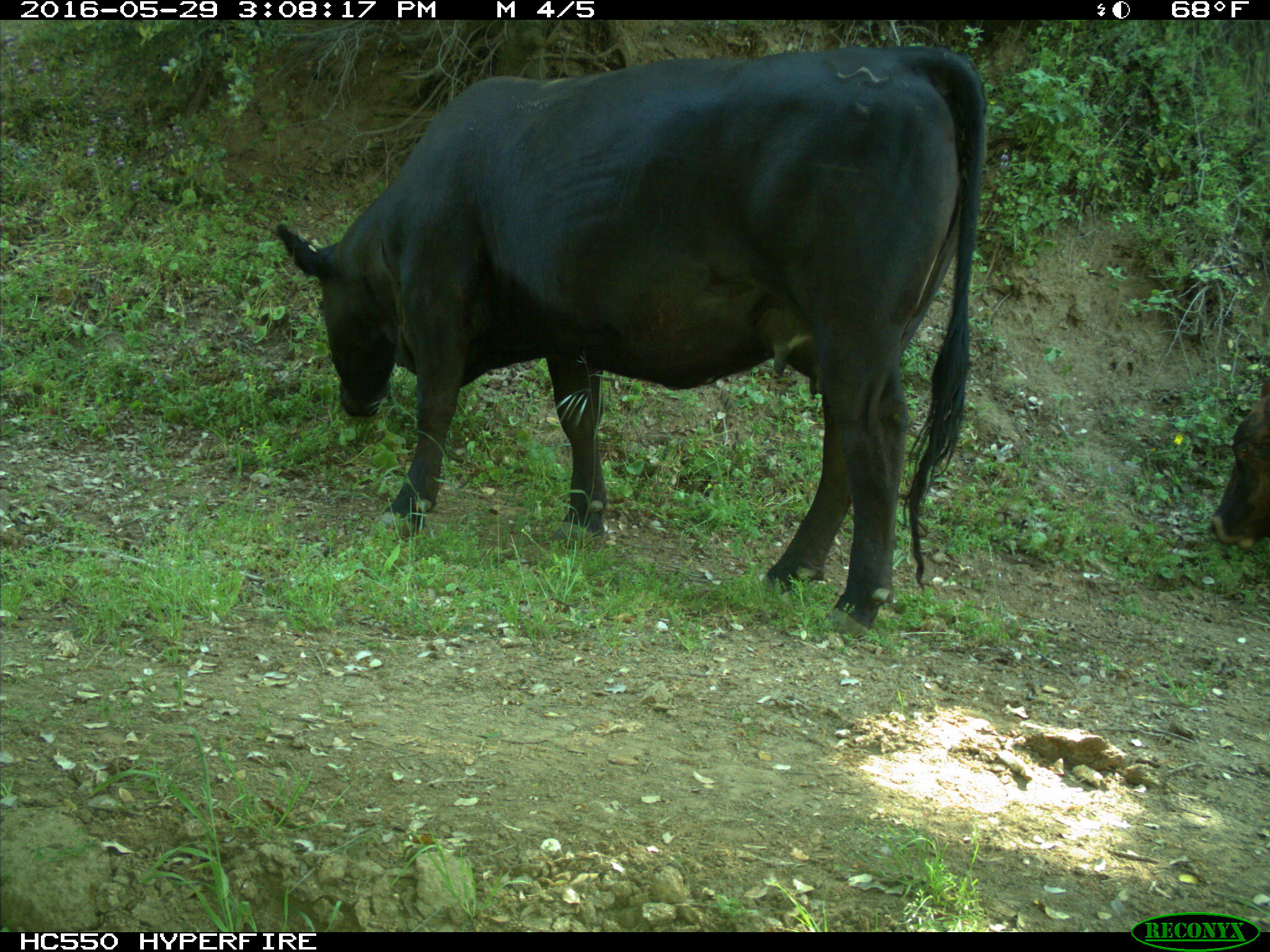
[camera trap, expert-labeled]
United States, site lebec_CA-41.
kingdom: Animalia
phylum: Chordata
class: Mammalia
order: Artiodactyla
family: Bovidae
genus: Bos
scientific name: Bos taurus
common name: domestic cow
Bos taurus (domestic cow).